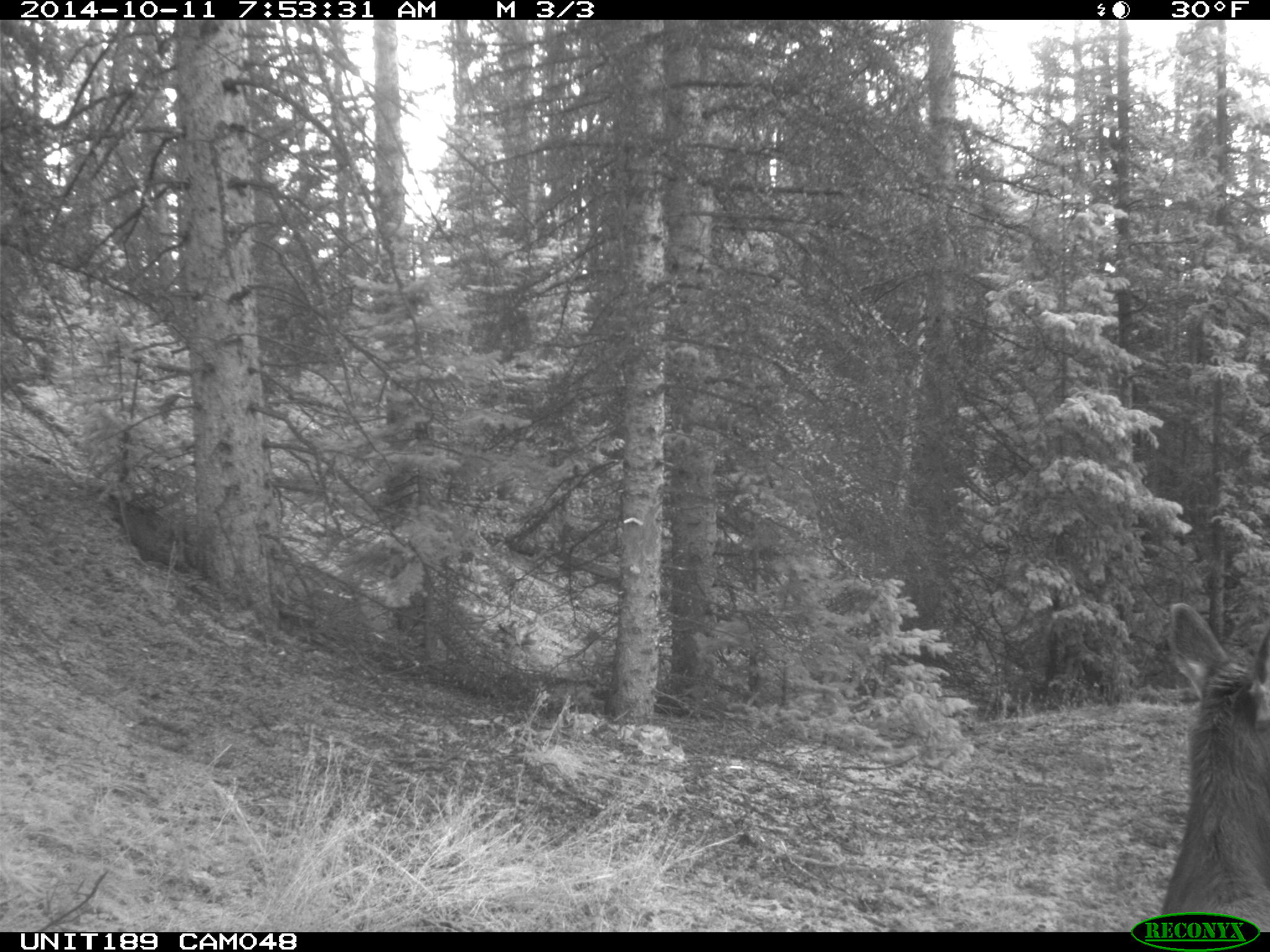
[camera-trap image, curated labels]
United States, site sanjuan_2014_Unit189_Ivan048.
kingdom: Animalia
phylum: Chordata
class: Mammalia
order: Artiodactyla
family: Cervidae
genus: Cervus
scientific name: Cervus elaphus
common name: red deer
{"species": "Cervus elaphus (red deer)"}